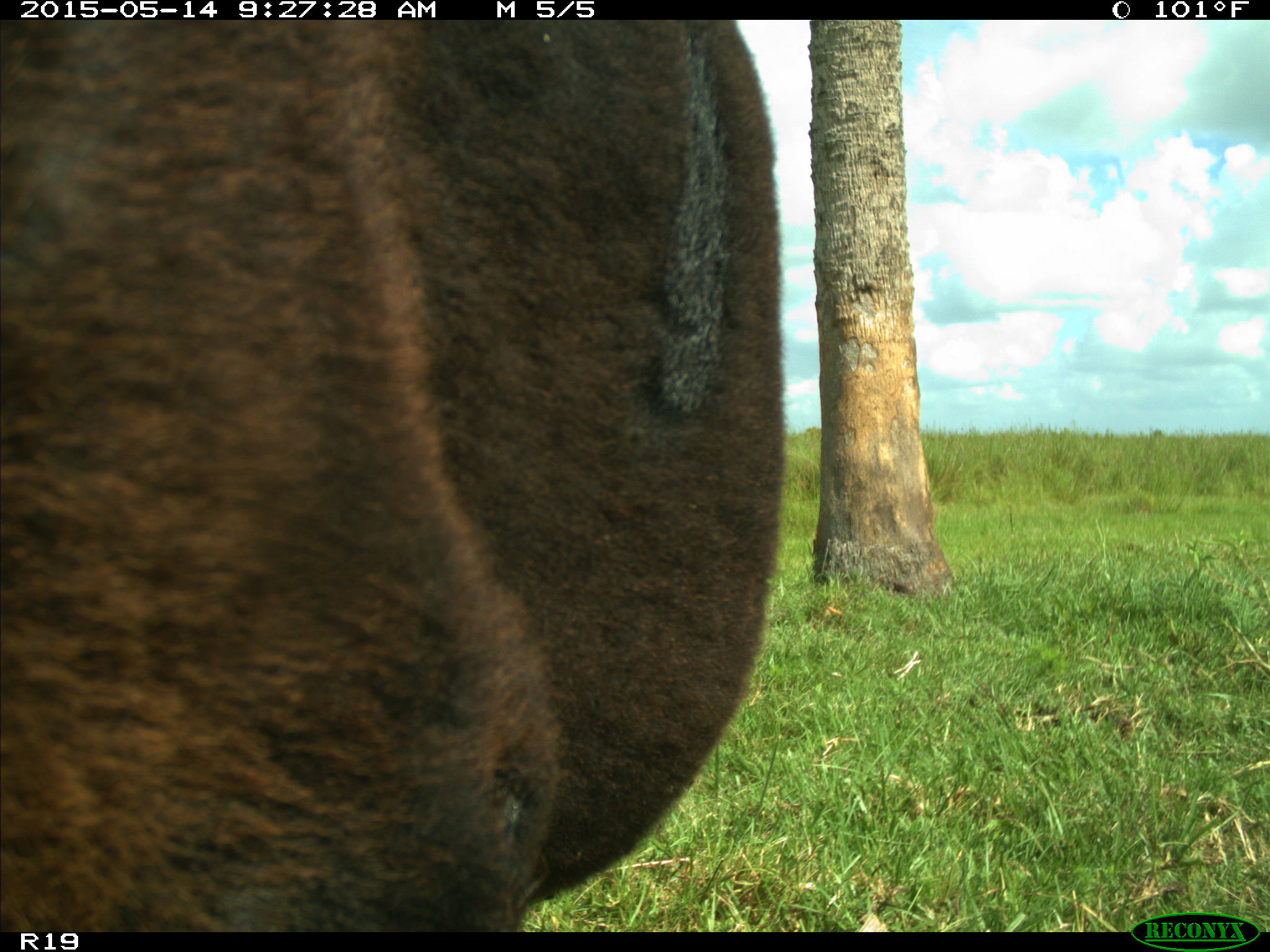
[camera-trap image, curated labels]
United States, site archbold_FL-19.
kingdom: Animalia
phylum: Chordata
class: Mammalia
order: Artiodactyla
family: Bovidae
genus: Bos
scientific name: Bos taurus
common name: domestic cow